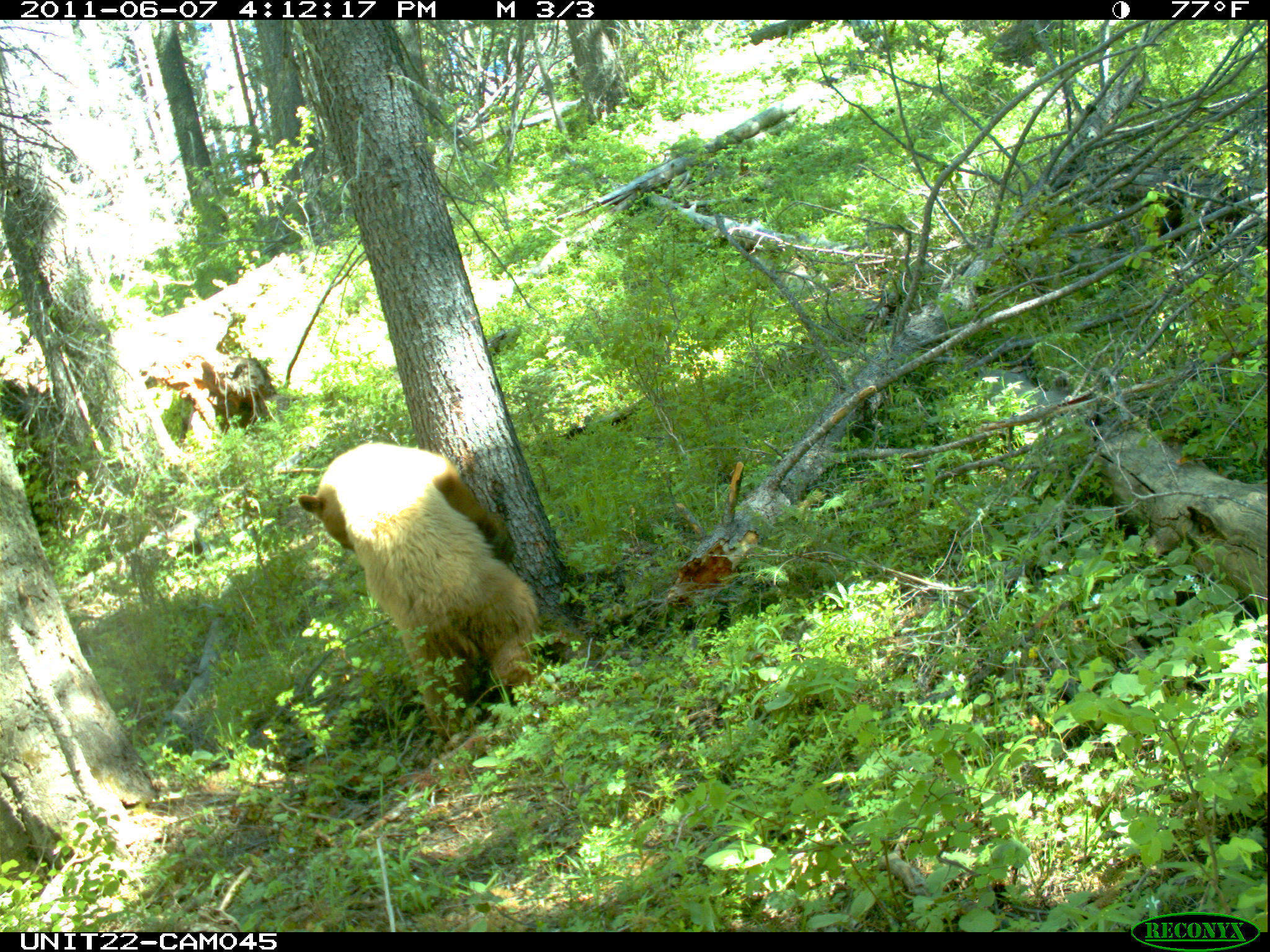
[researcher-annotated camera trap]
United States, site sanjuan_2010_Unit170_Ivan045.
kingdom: Animalia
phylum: Chordata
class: Mammalia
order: Carnivora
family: Ursidae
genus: Ursus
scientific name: Ursus americanus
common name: american black bear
Ursus americanus (american black bear).